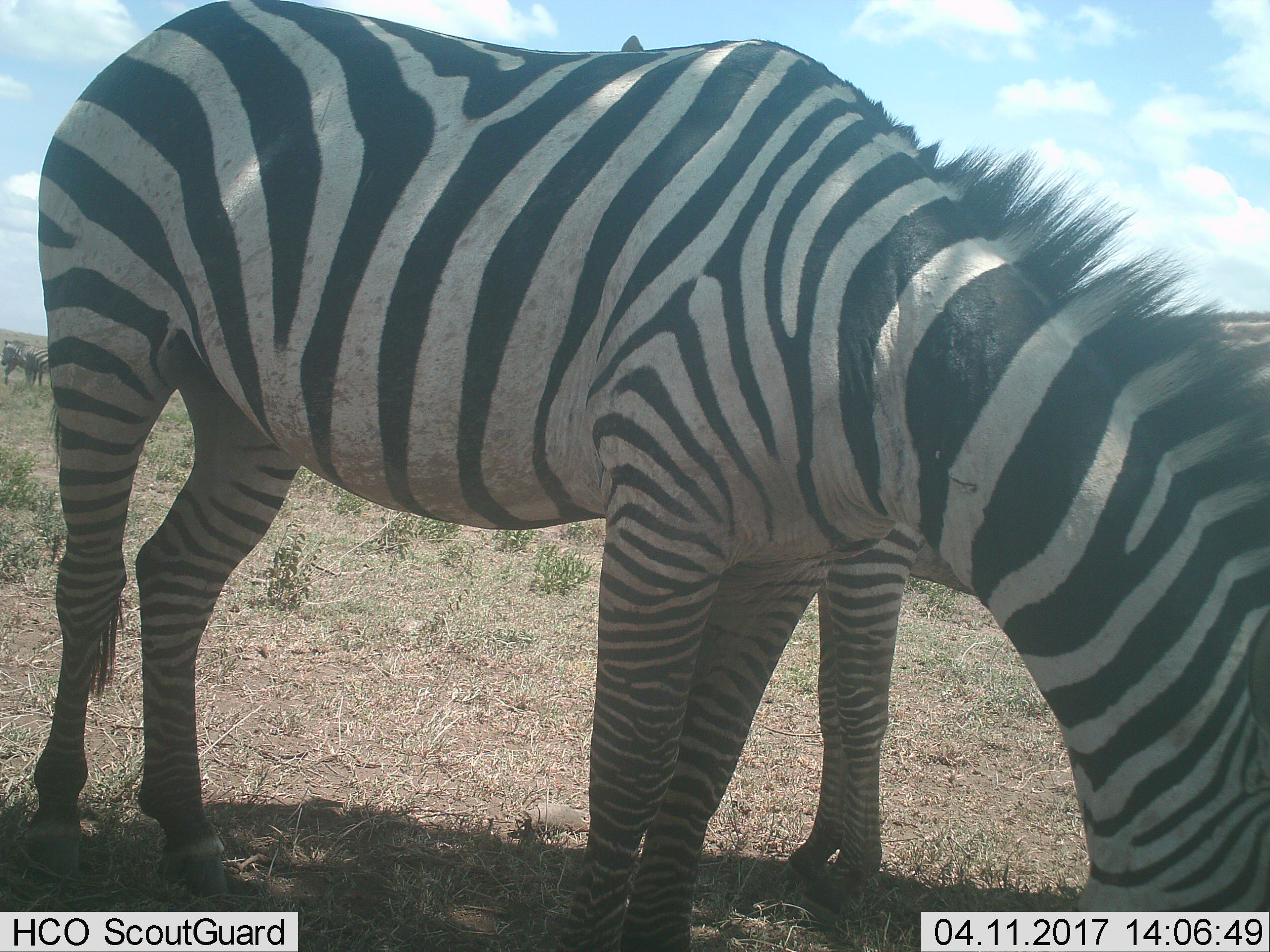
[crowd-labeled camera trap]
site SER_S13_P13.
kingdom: Animalia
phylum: Chordata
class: Mammalia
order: Perissodactyla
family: Equidae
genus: Equus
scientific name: Equus quagga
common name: plains zebra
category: zebraplains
Zebraplains (plains zebra) (Equus quagga), count 2. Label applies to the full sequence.